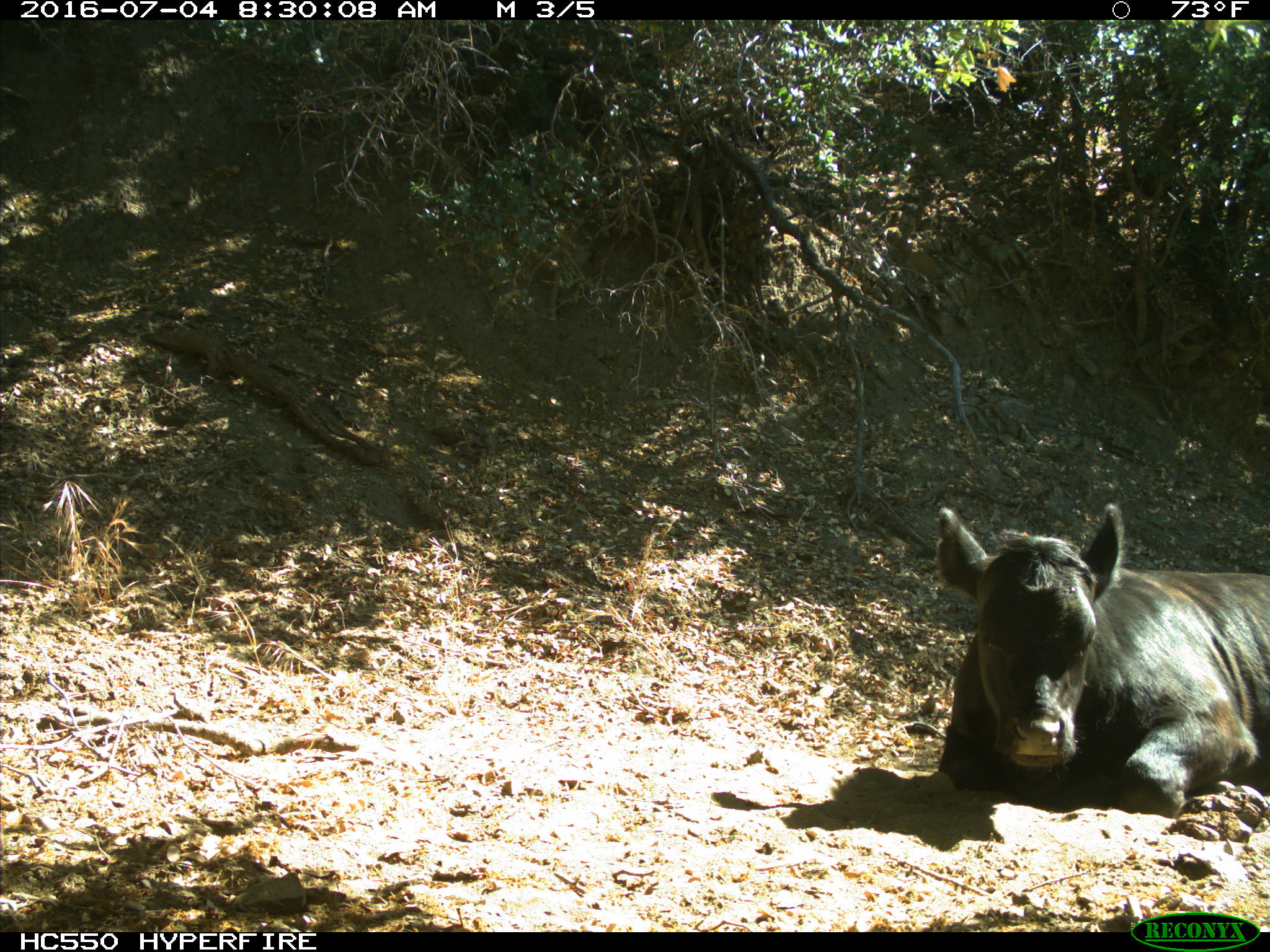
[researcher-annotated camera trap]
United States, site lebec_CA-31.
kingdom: Animalia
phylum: Chordata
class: Mammalia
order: Artiodactyla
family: Bovidae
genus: Bos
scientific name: Bos taurus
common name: domestic cow